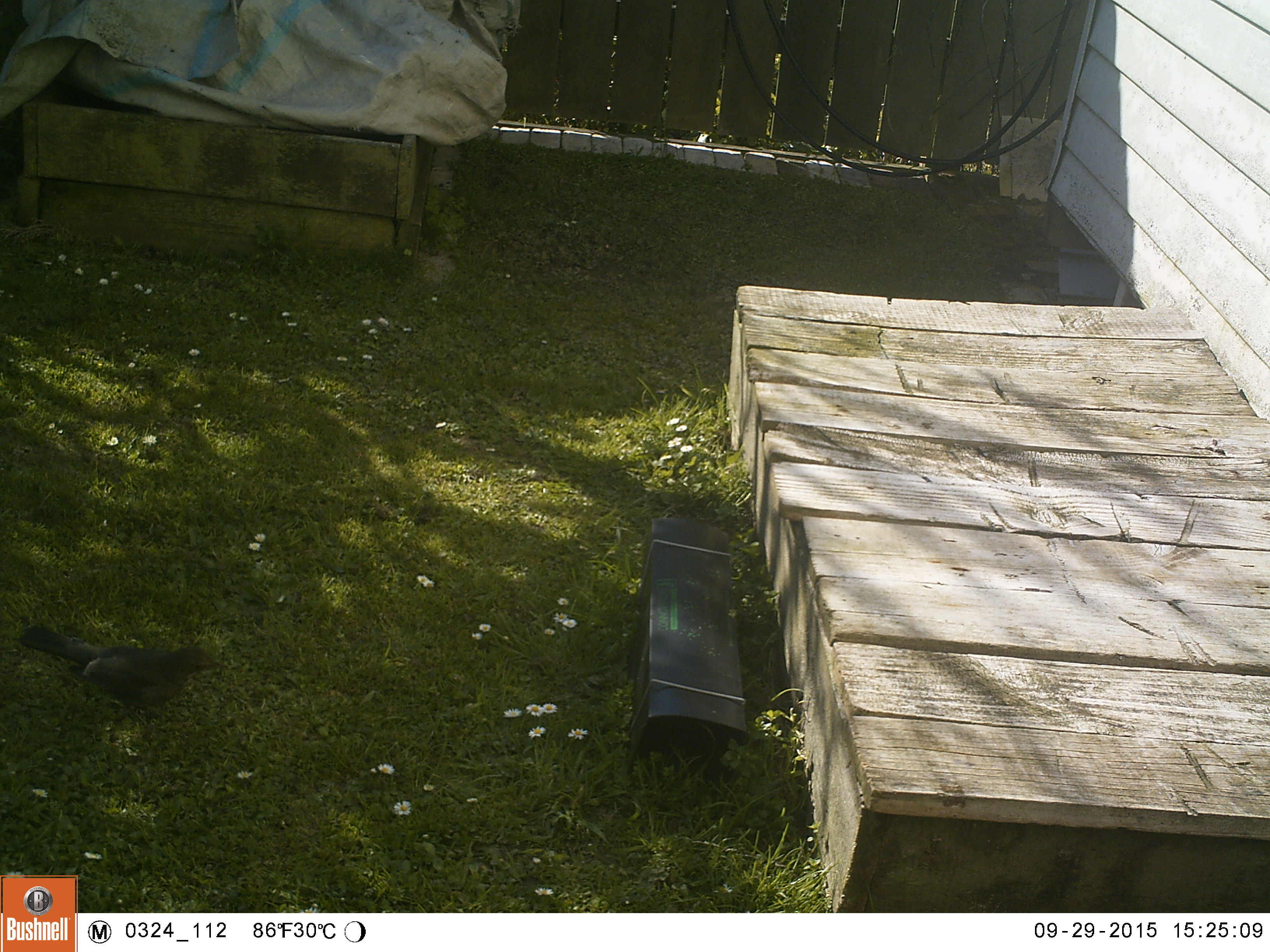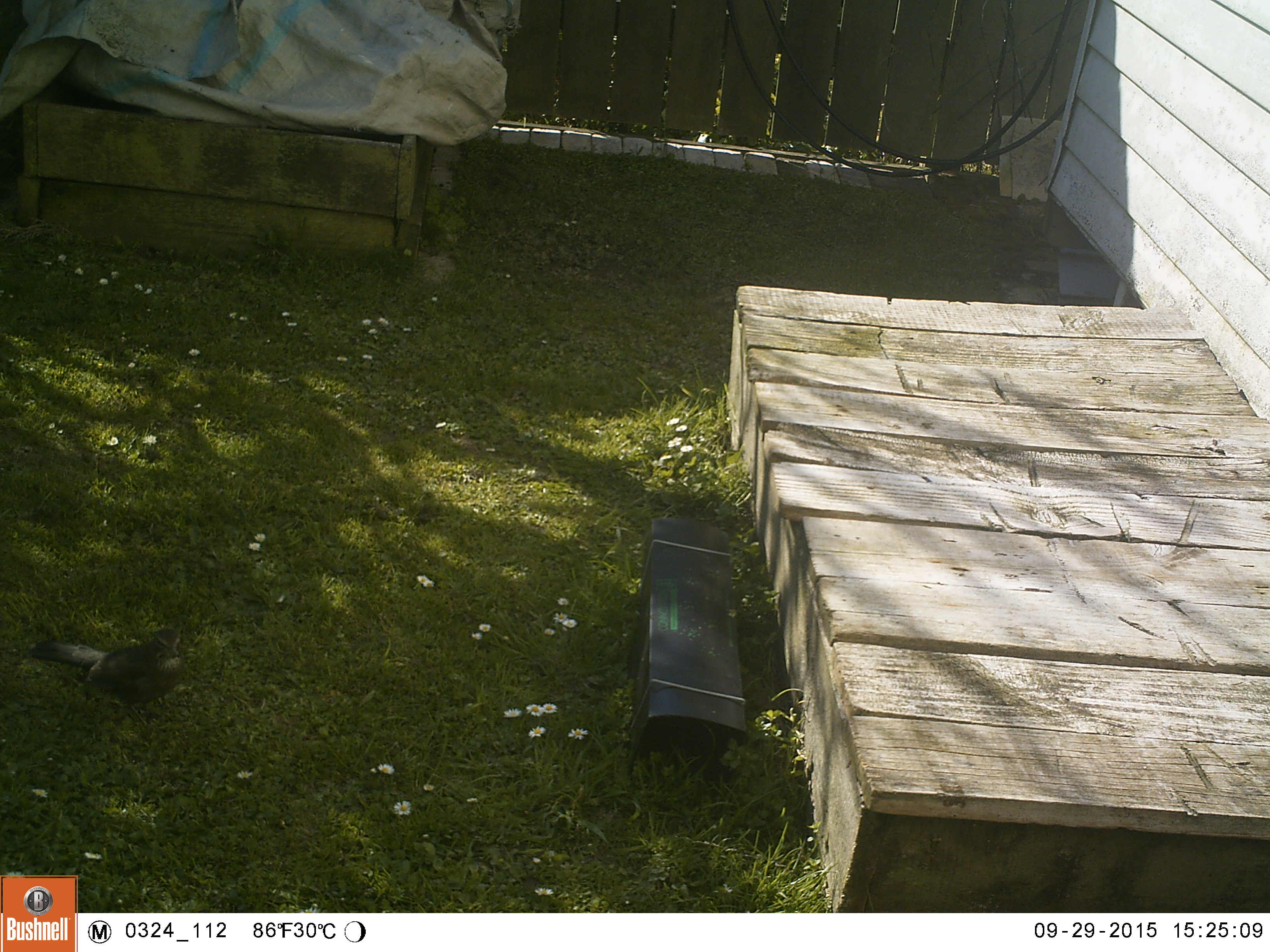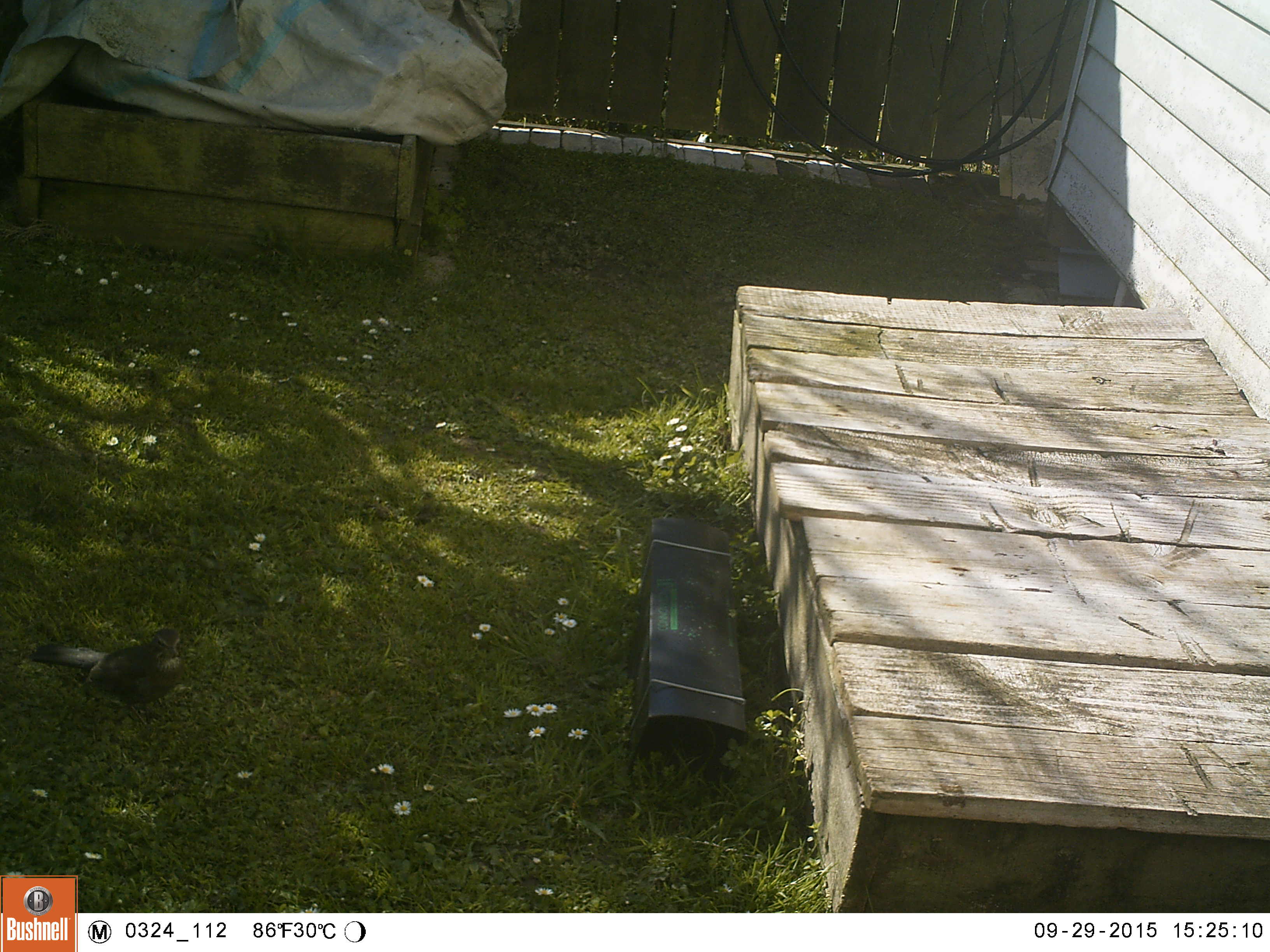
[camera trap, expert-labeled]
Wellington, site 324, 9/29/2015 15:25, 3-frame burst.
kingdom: Animalia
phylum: Chordata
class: Aves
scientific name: Aves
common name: bird